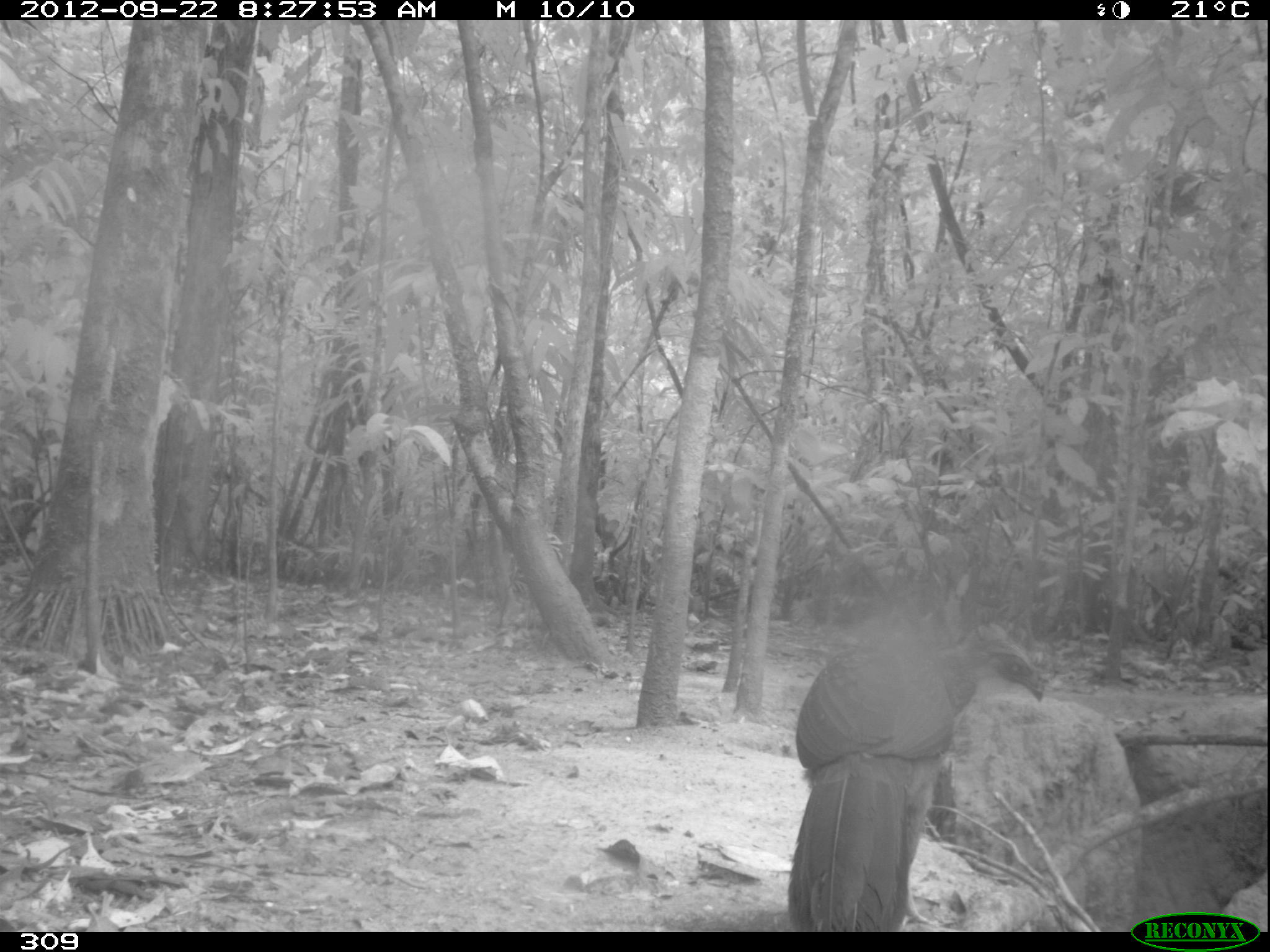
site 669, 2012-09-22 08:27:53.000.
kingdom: Animalia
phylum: Chordata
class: Aves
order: Galliformes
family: Cracidae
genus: Penelope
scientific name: Penelope jacquacu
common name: spix's guan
Penelope jacquacu (spix's guan).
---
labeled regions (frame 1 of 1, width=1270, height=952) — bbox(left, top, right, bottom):
penelope jacquacu: bbox(786, 621, 1044, 932)